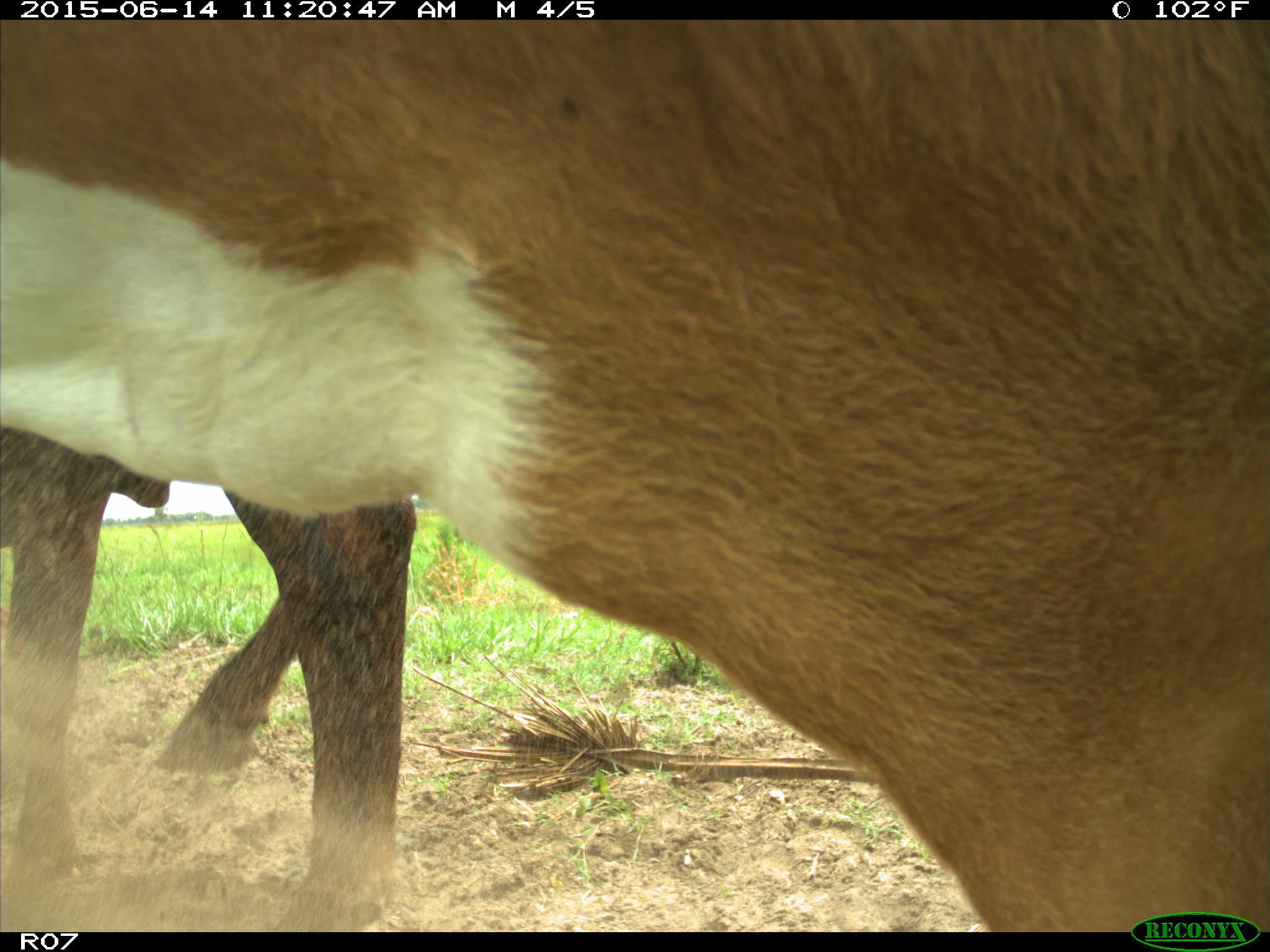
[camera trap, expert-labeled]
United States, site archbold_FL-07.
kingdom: Animalia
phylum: Chordata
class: Mammalia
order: Artiodactyla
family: Bovidae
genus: Bos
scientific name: Bos taurus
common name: domestic cow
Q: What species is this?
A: Bos taurus (domestic cow).